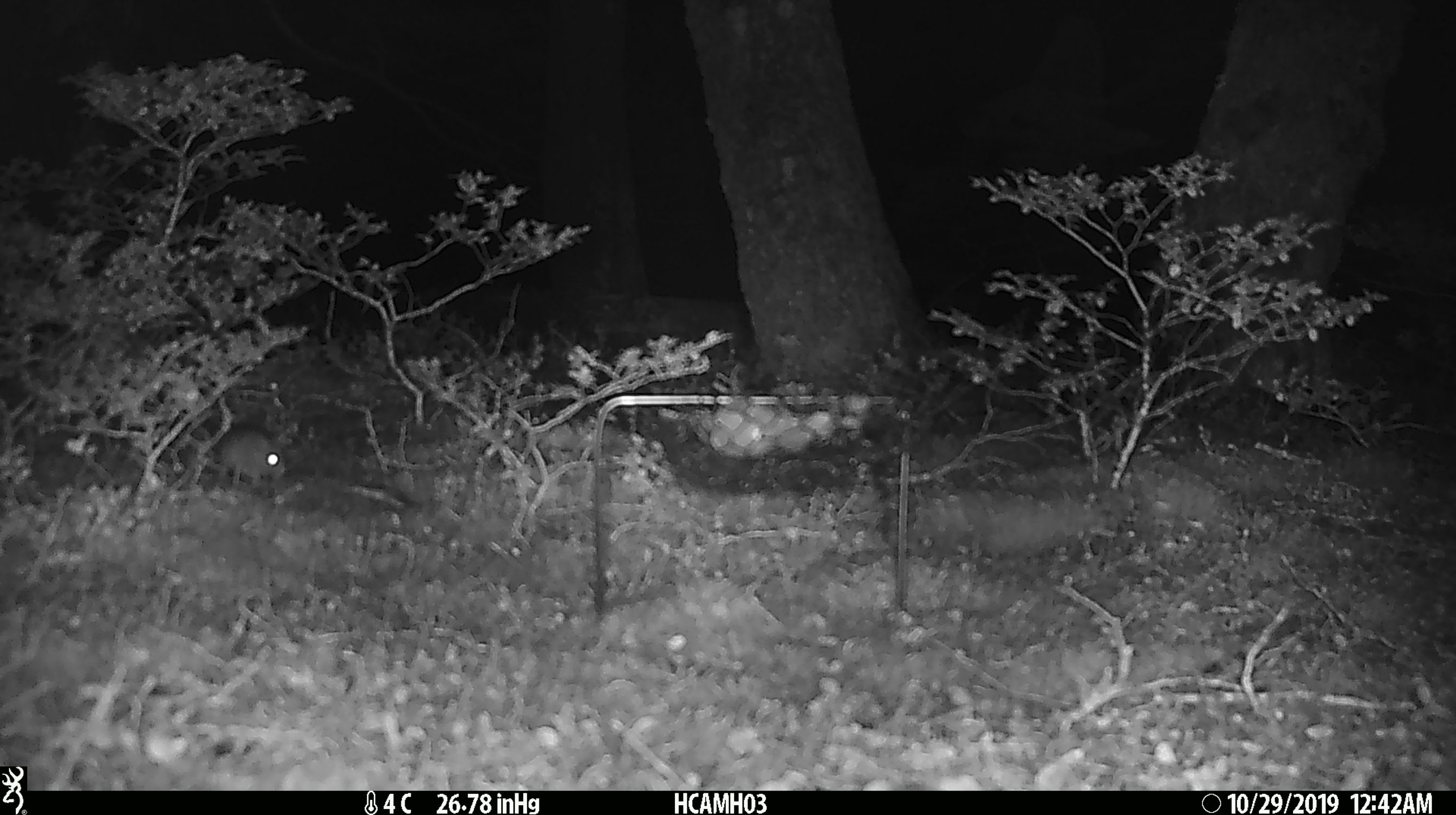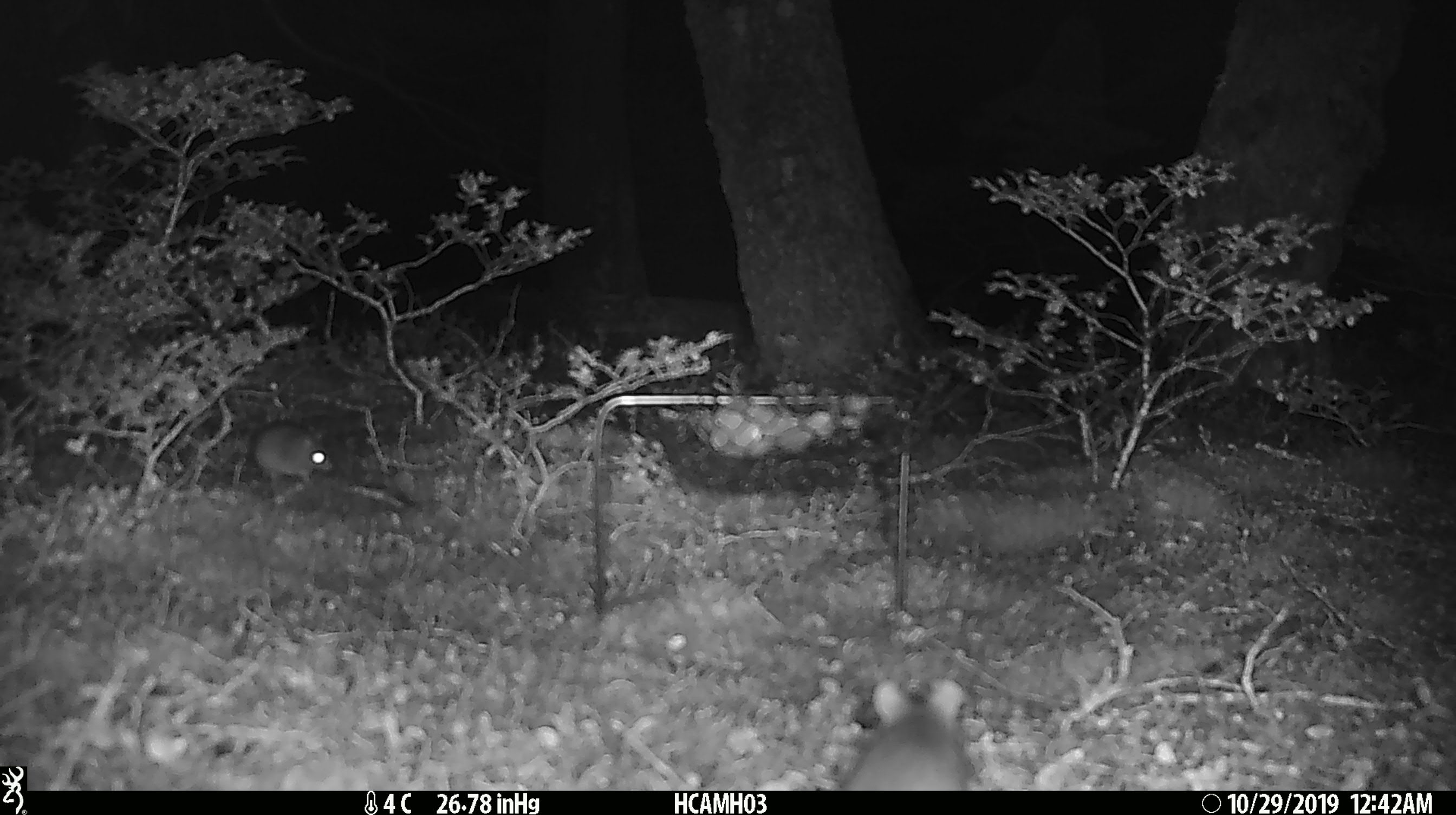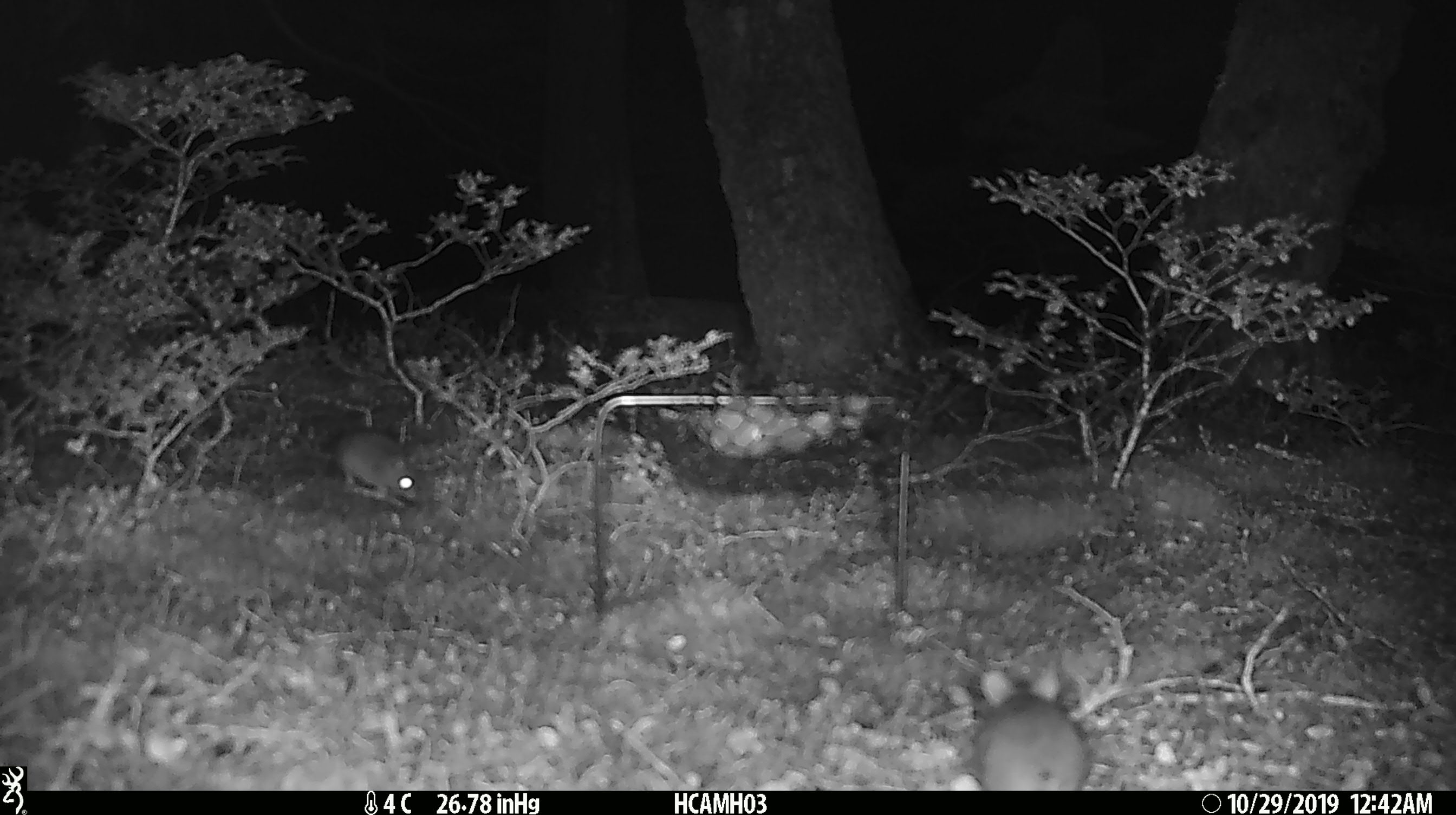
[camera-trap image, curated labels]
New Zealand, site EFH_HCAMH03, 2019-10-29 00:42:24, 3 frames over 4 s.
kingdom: Animalia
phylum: Chordata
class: Mammalia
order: Rodentia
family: Muridae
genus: Mus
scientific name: Mus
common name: mouse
Mouse (Mus).